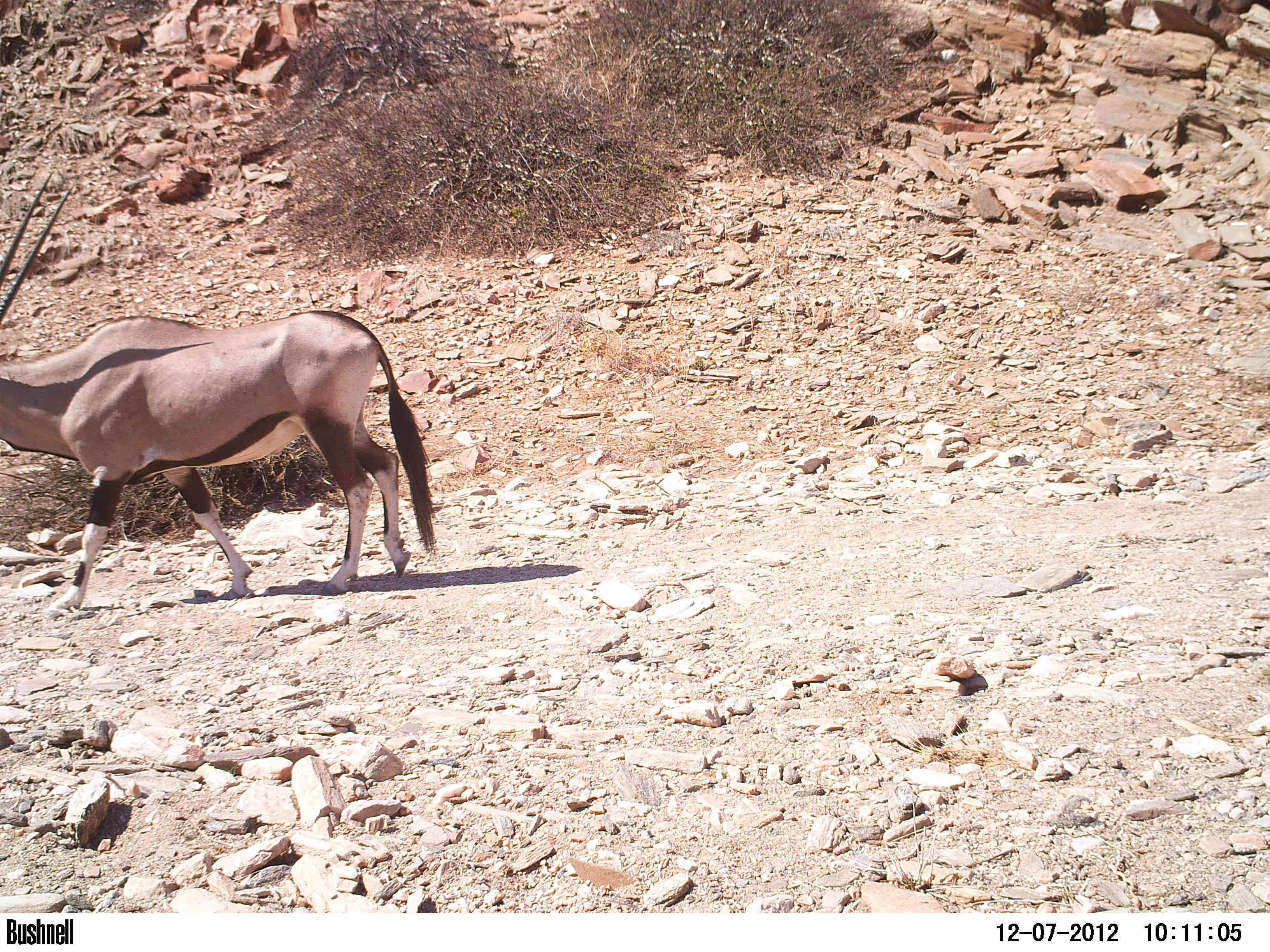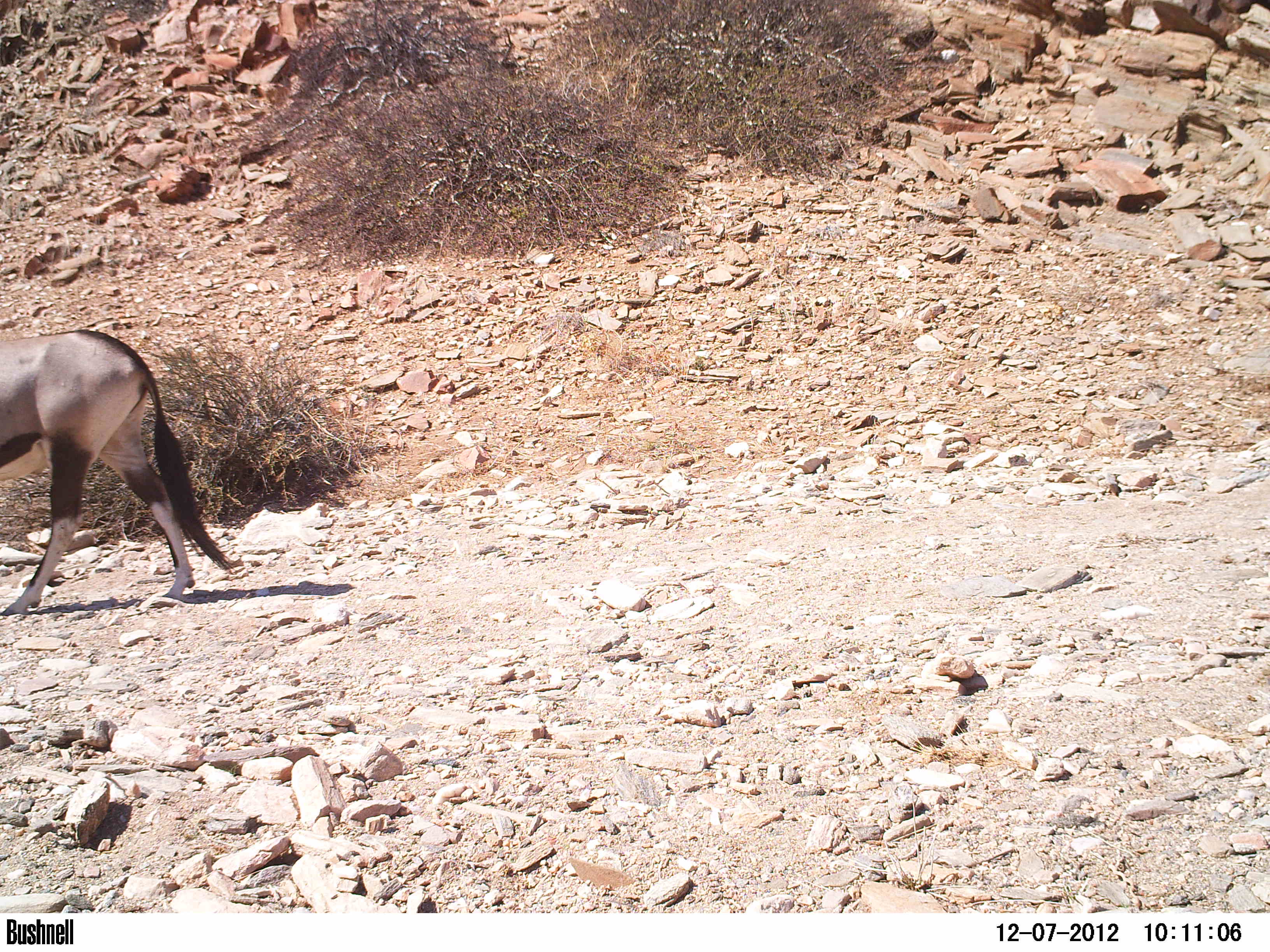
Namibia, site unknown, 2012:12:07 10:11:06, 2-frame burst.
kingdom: Animalia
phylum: Chordata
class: Mammalia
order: Artiodactyla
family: Bovidae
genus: Oryx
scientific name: Oryx gazella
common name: gemsbok